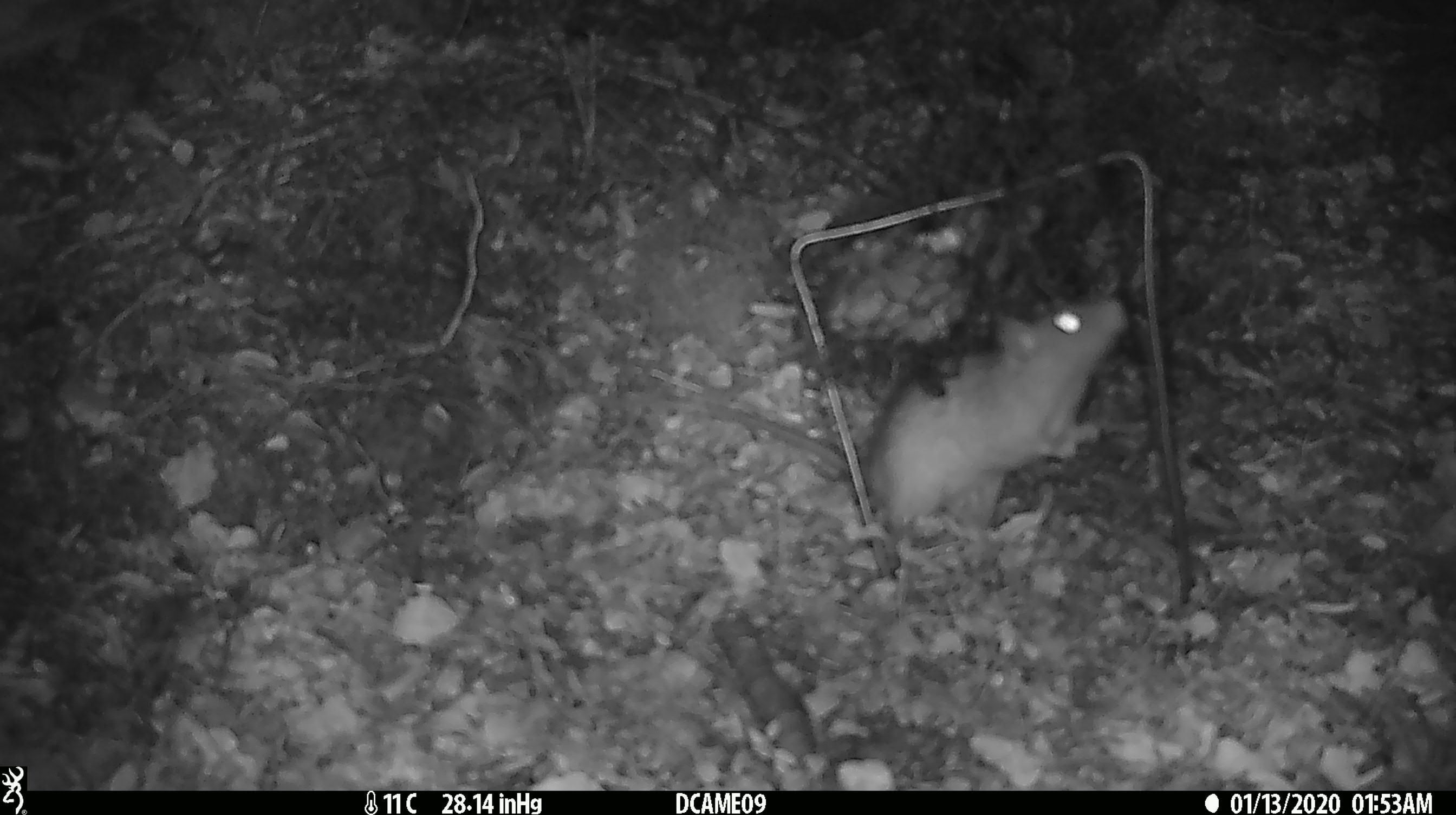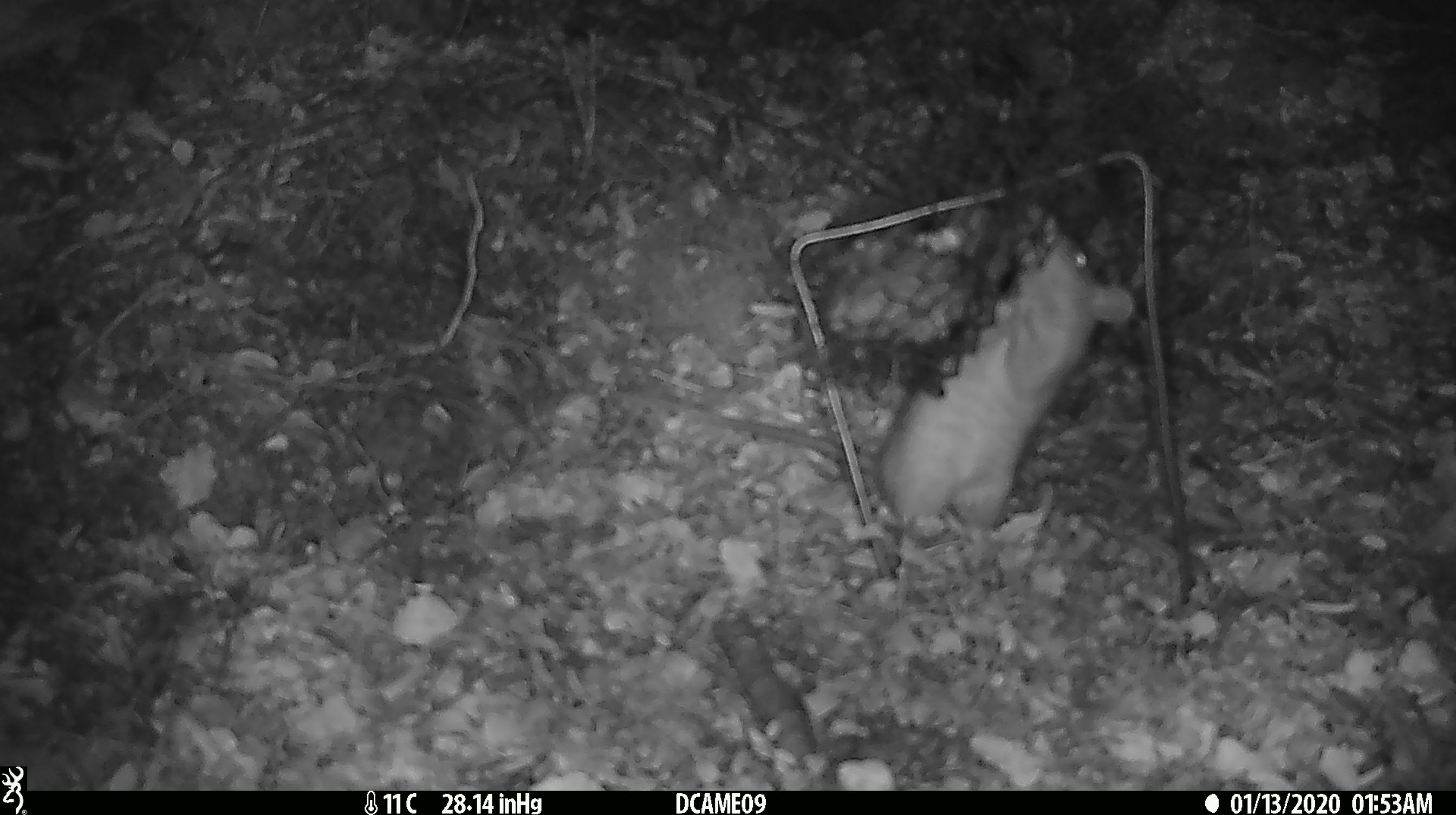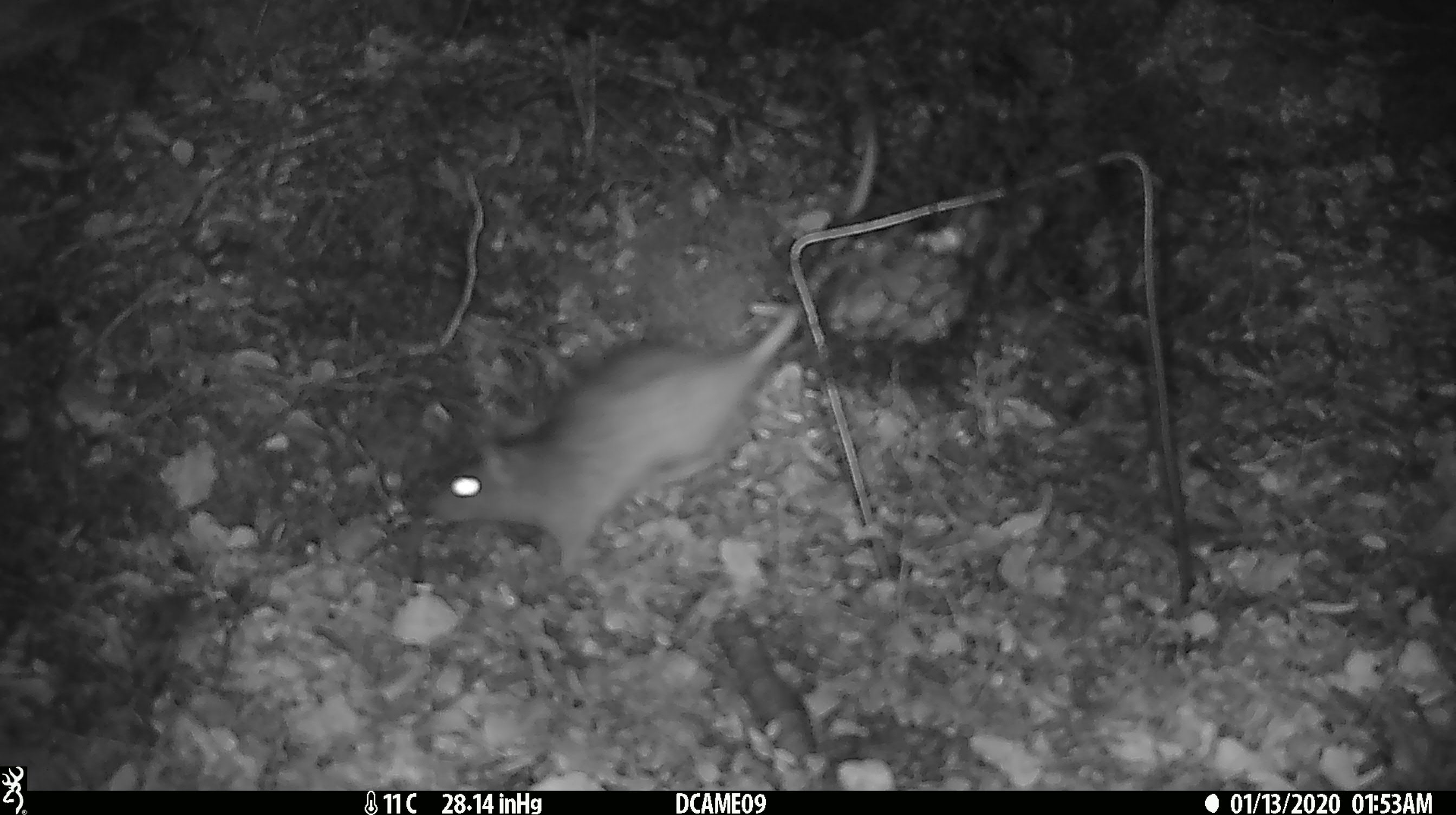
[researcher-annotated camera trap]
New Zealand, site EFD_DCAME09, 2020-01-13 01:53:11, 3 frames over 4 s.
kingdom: Animalia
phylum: Chordata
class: Mammalia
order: Rodentia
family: Muridae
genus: Rattus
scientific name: Rattus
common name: rat